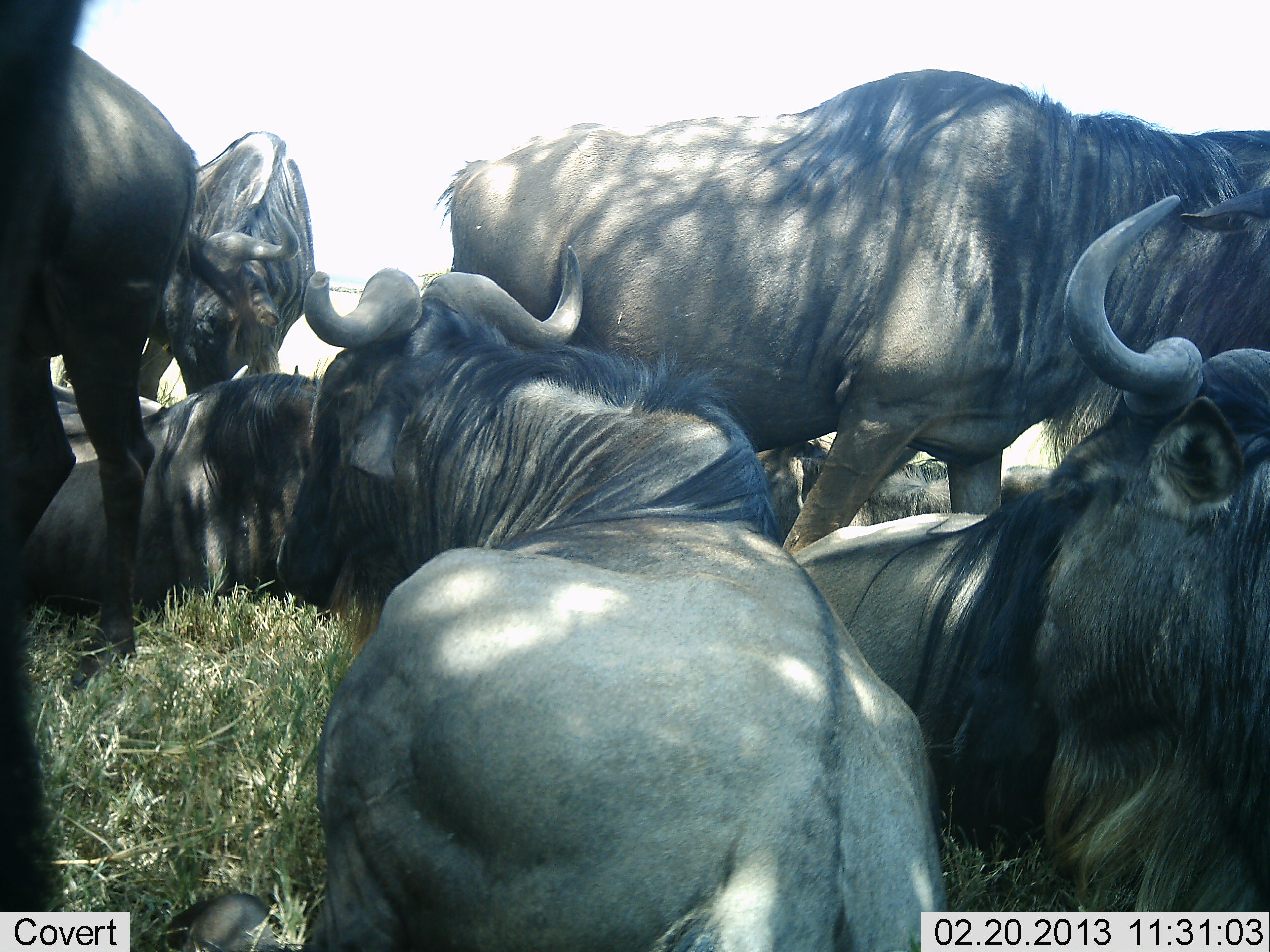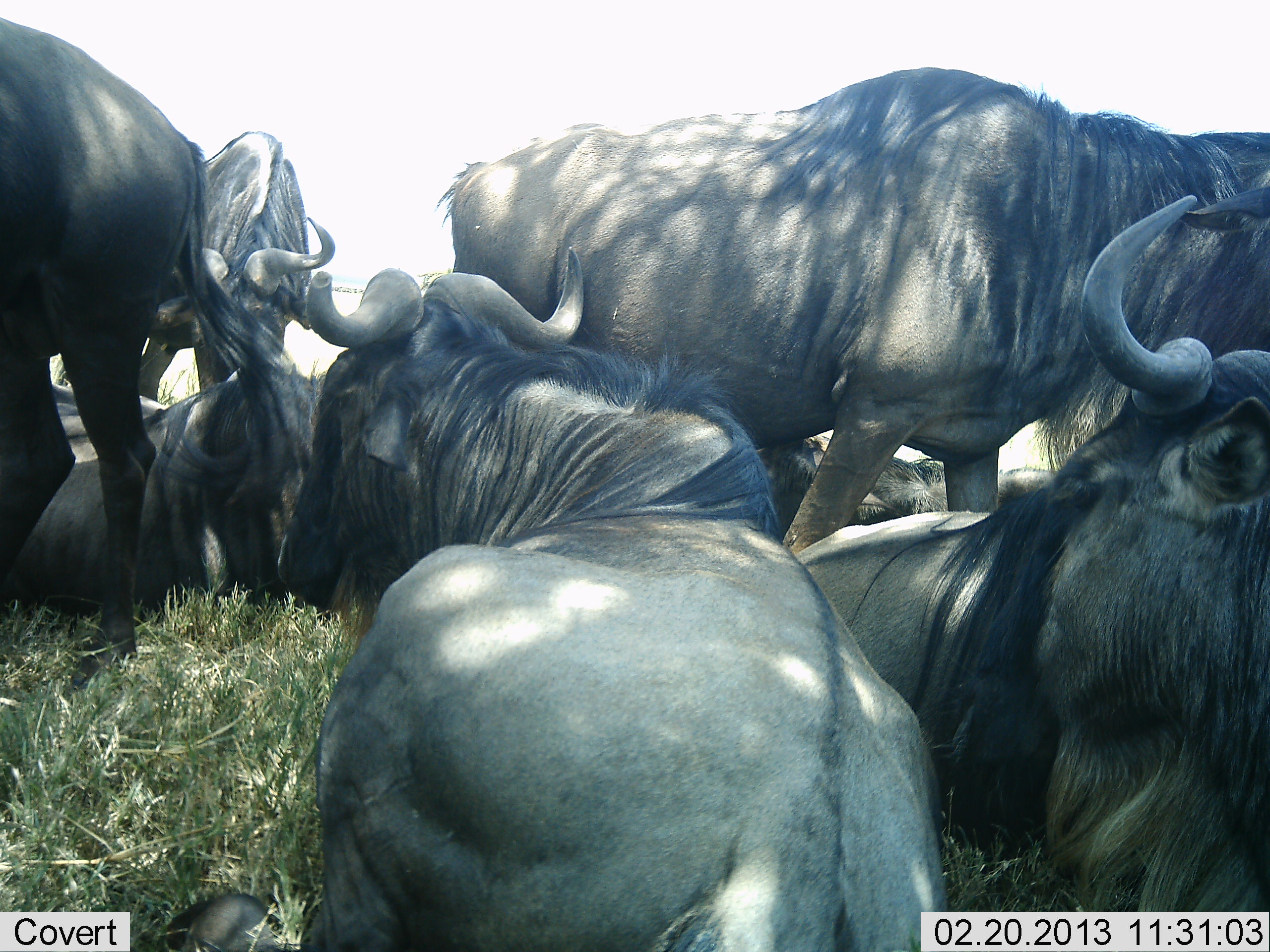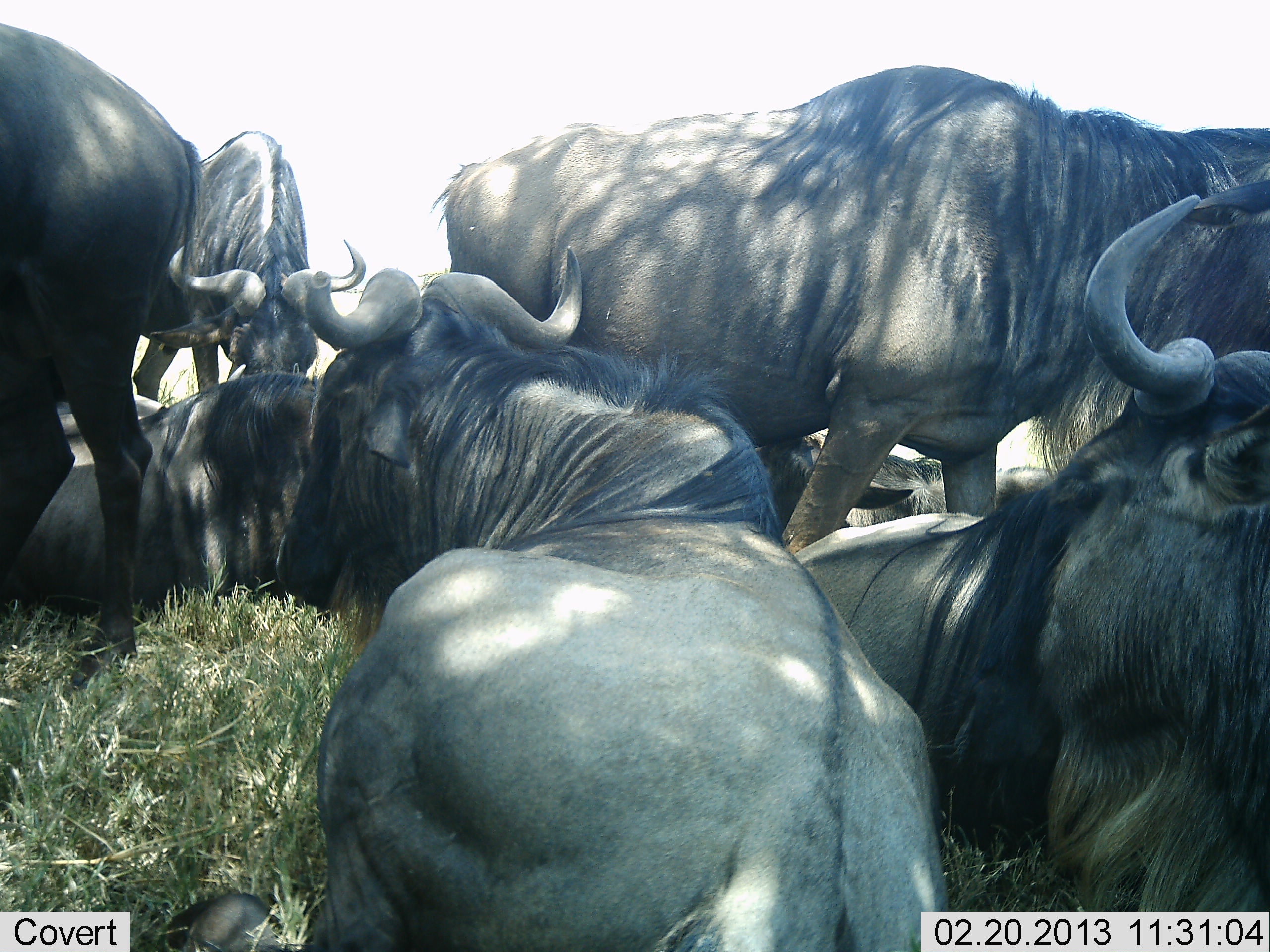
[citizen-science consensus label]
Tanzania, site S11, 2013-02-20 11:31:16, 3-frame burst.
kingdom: Animalia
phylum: Chordata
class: Mammalia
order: Artiodactyla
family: Bovidae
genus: Connochaetes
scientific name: Connochaetes taurinus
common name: blue wildebeest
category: wildebeest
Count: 7.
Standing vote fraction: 65%.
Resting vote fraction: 93%.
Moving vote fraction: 3%.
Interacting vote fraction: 12%.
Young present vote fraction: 3%.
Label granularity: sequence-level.